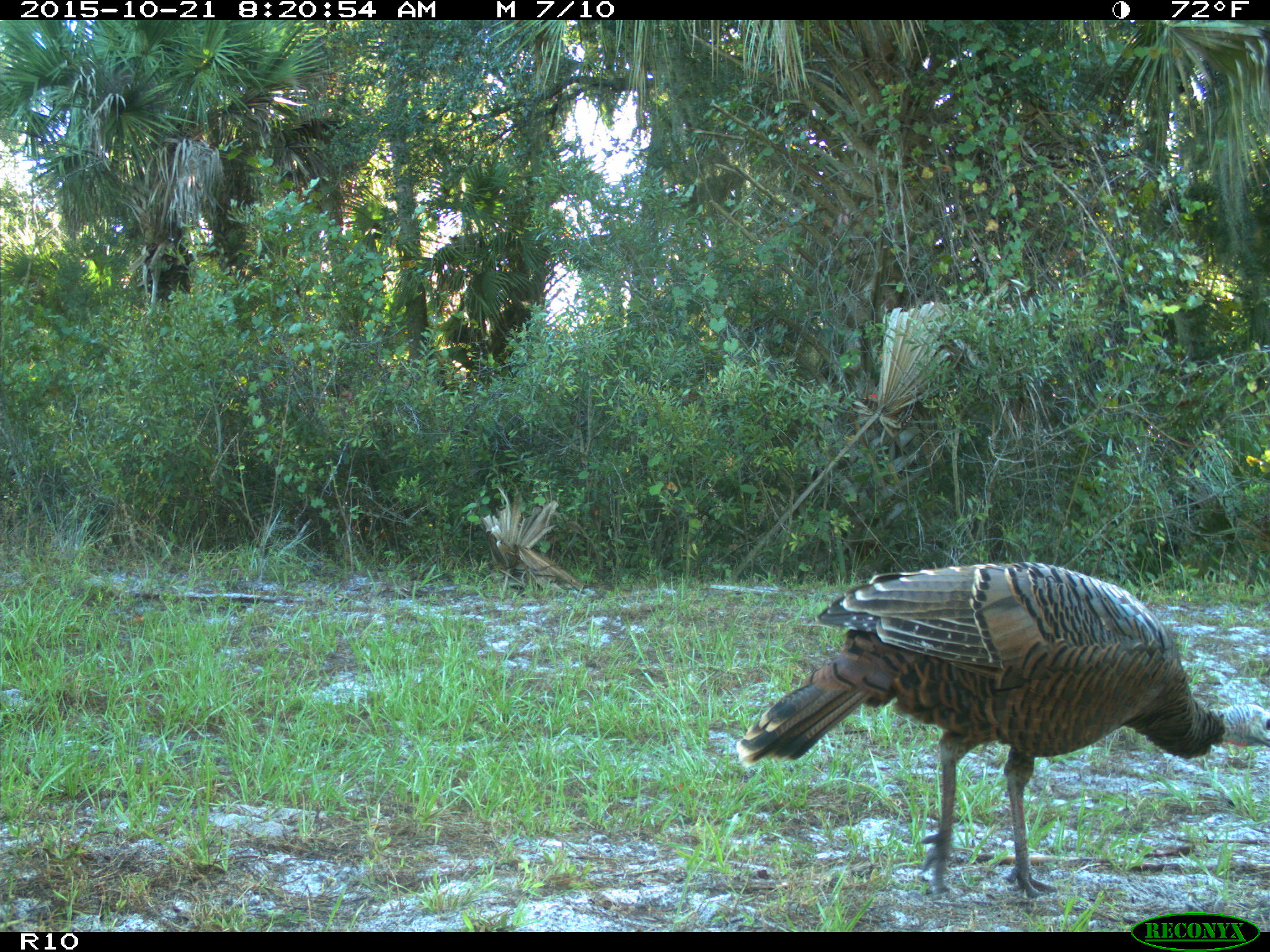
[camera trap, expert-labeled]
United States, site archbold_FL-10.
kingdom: Animalia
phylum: Chordata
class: Aves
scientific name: Aves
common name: birds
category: unidentified bird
Unidentified bird (birds) (Aves).